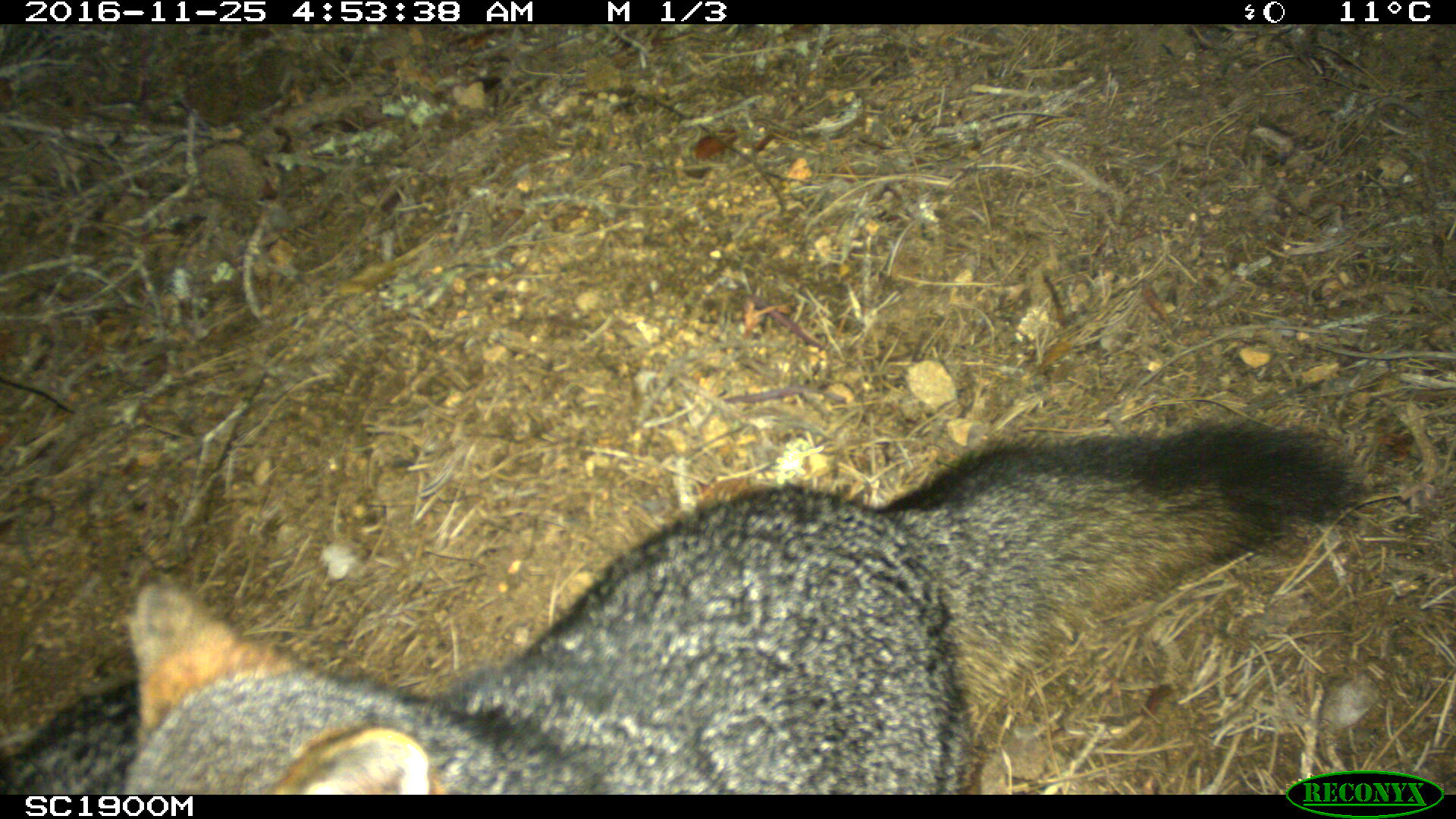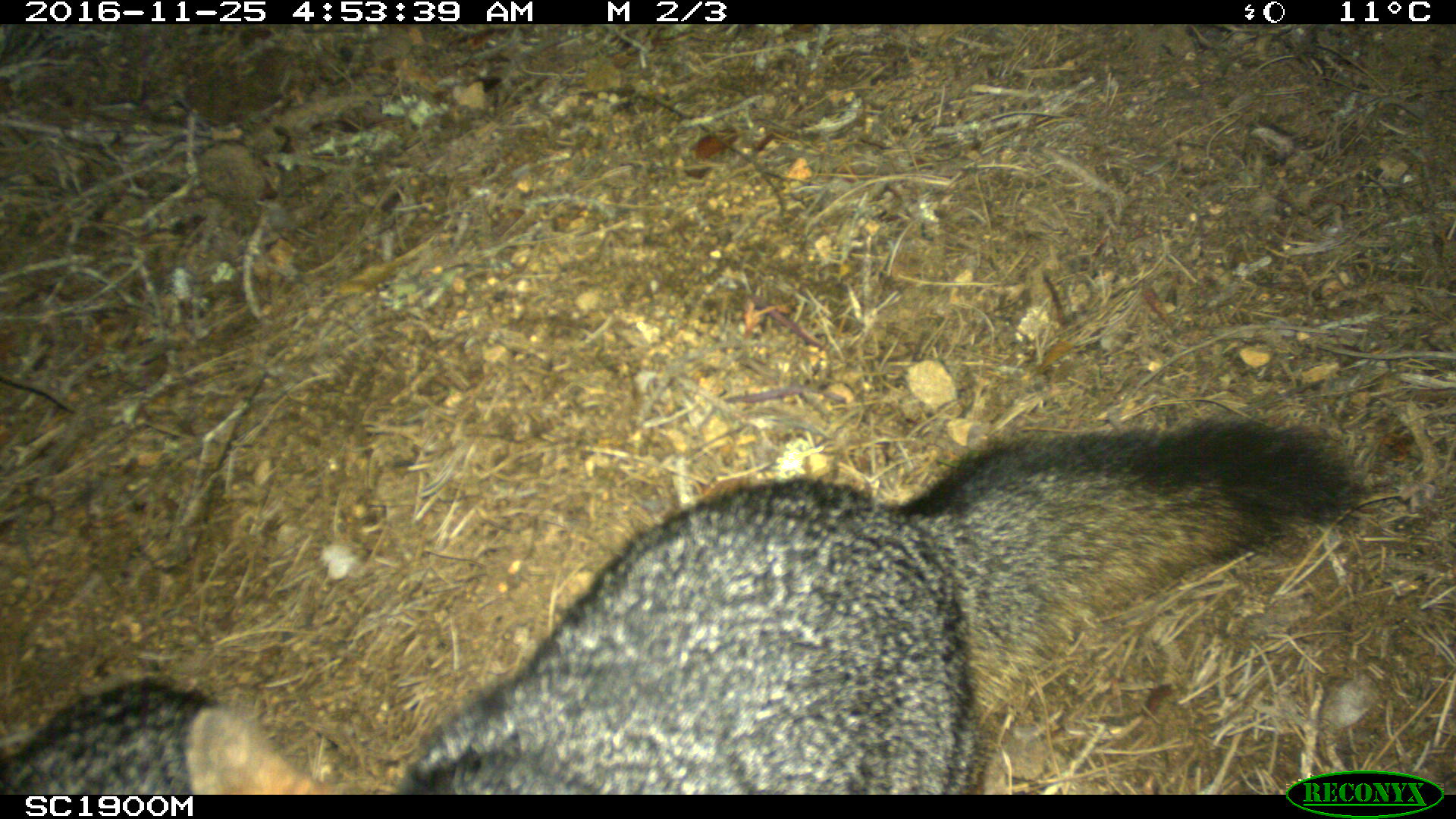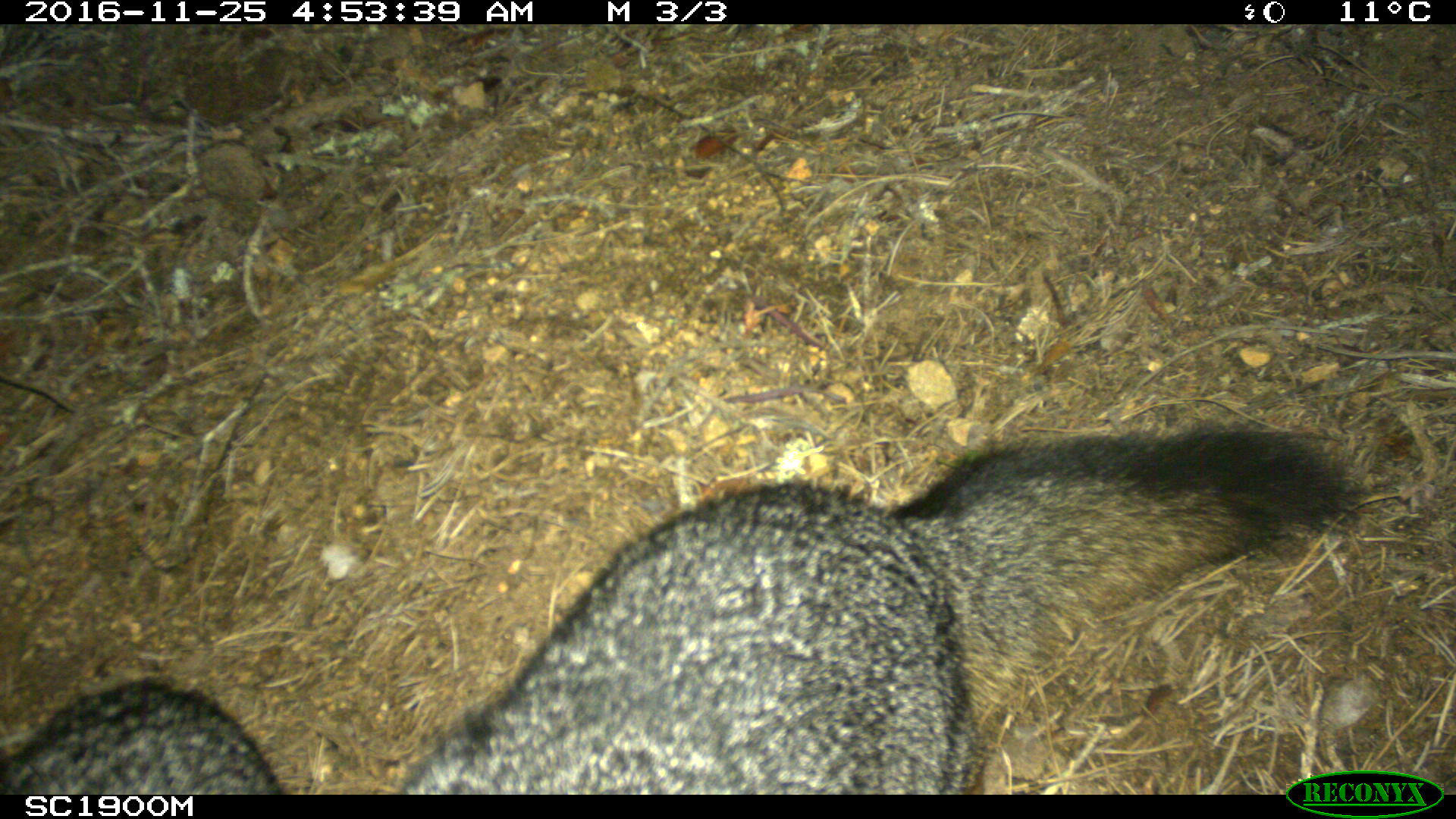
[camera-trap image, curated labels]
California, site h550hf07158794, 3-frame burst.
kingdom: Animalia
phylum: Chordata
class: Mammalia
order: Carnivora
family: Canidae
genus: Urocyon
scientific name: Urocyon littoralis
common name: island fox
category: fox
Fox (island fox) (Urocyon littoralis).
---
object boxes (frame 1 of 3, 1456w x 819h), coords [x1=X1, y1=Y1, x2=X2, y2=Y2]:
fox: [x1=129, y1=419, x2=1357, y2=795]; [x1=0, y1=676, x2=144, y2=795]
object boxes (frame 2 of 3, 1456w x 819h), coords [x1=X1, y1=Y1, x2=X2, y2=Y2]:
fox: [x1=389, y1=417, x2=1377, y2=786]; [x1=0, y1=674, x2=337, y2=790]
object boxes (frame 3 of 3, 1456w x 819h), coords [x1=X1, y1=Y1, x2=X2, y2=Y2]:
fox: [x1=400, y1=427, x2=1367, y2=793]; [x1=0, y1=677, x2=283, y2=794]